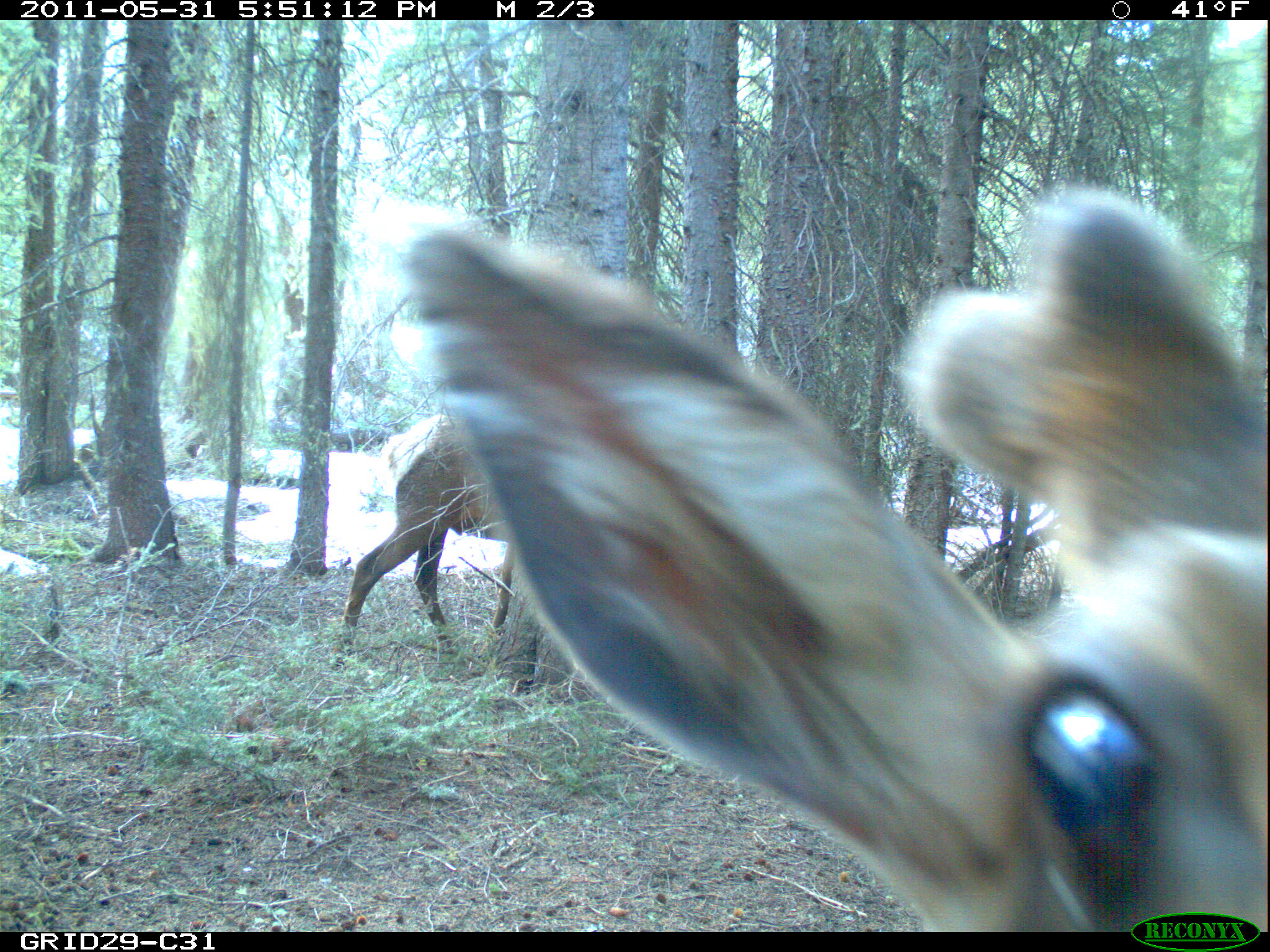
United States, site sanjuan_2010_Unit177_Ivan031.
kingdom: Animalia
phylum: Chordata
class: Mammalia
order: Artiodactyla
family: Cervidae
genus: Cervus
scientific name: Cervus elaphus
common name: red deer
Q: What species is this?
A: Cervus elaphus (red deer).